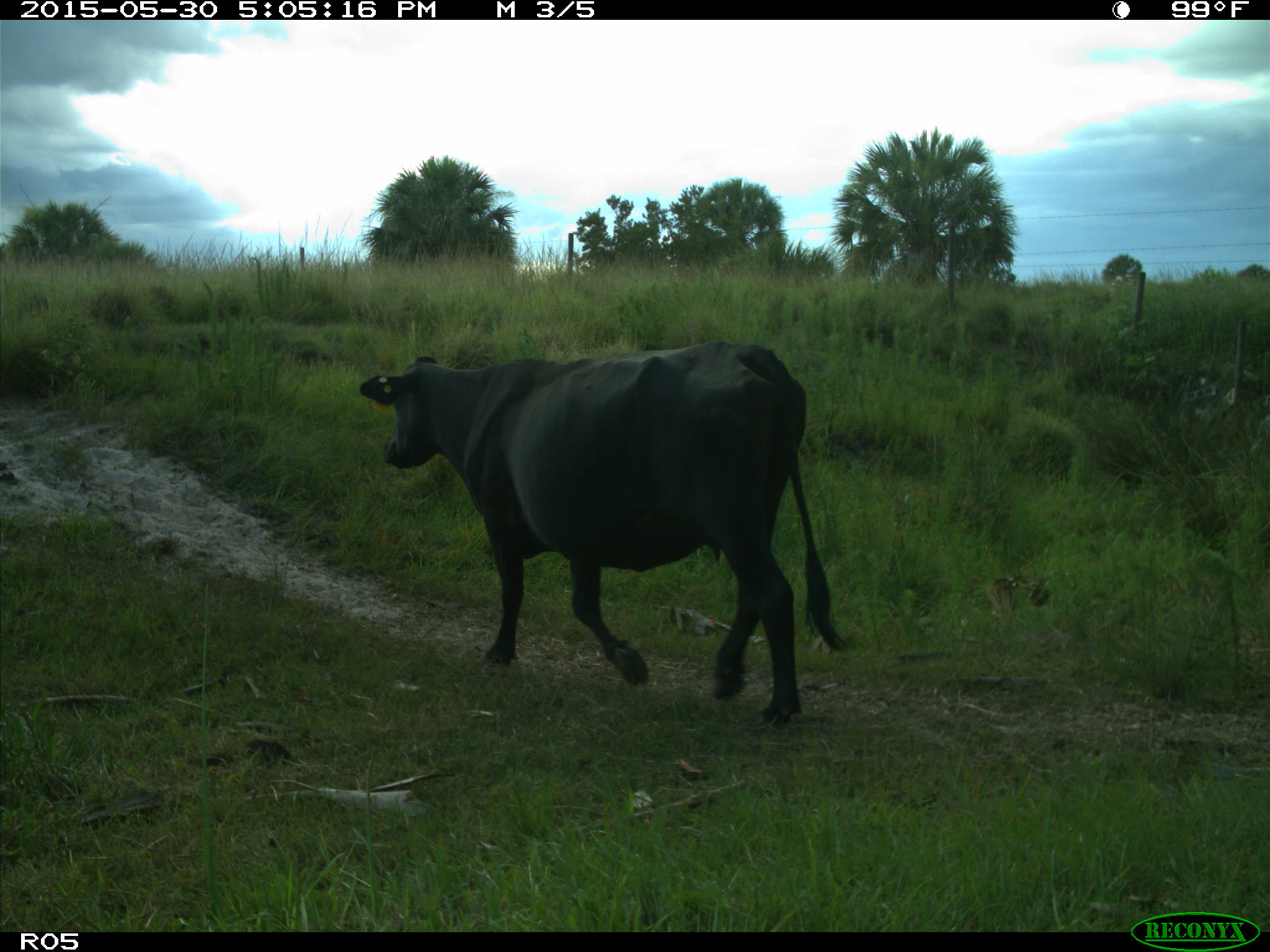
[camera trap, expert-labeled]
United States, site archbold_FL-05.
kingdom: Animalia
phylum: Chordata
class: Mammalia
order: Artiodactyla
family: Bovidae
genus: Bos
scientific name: Bos taurus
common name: domestic cow